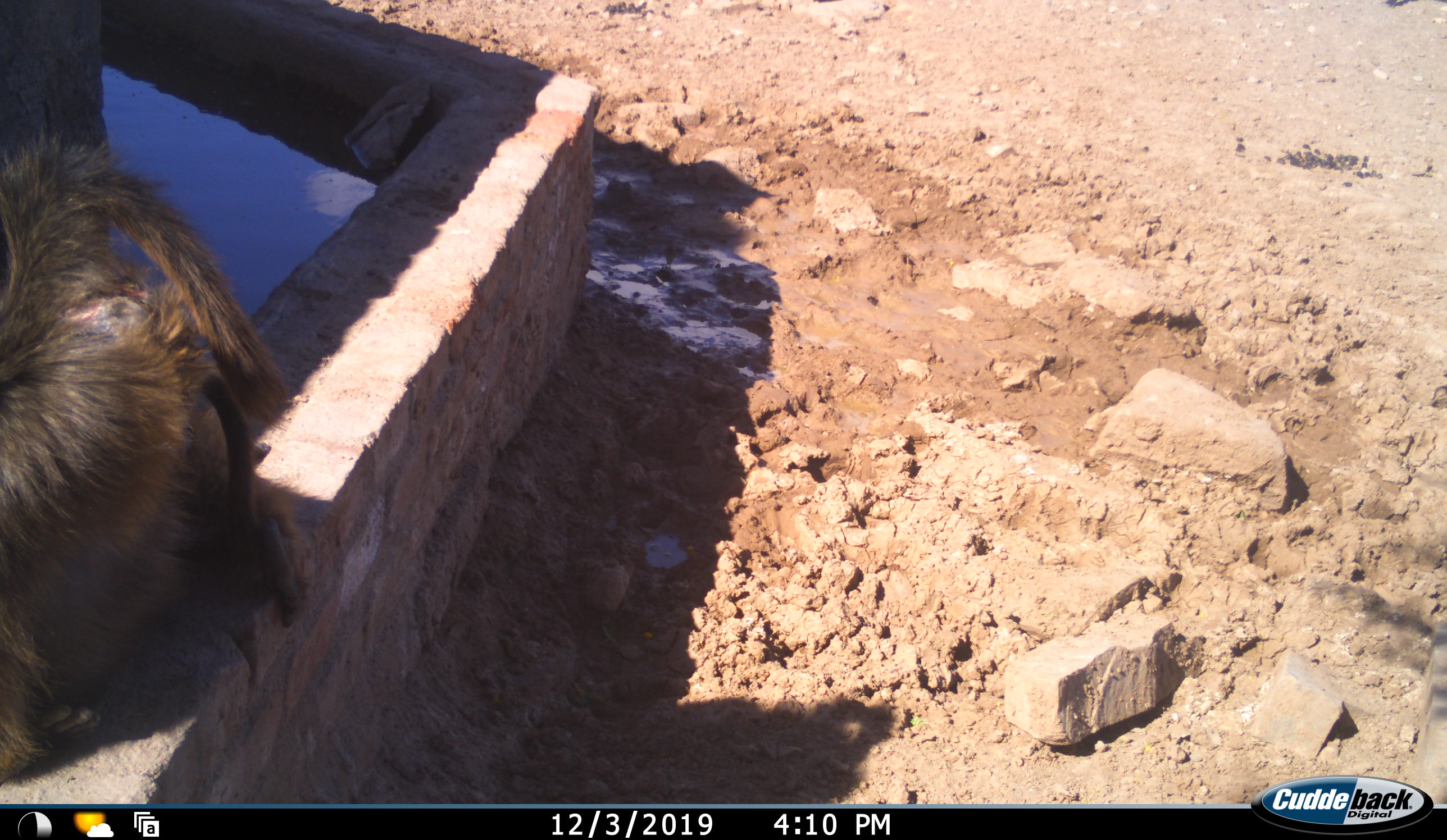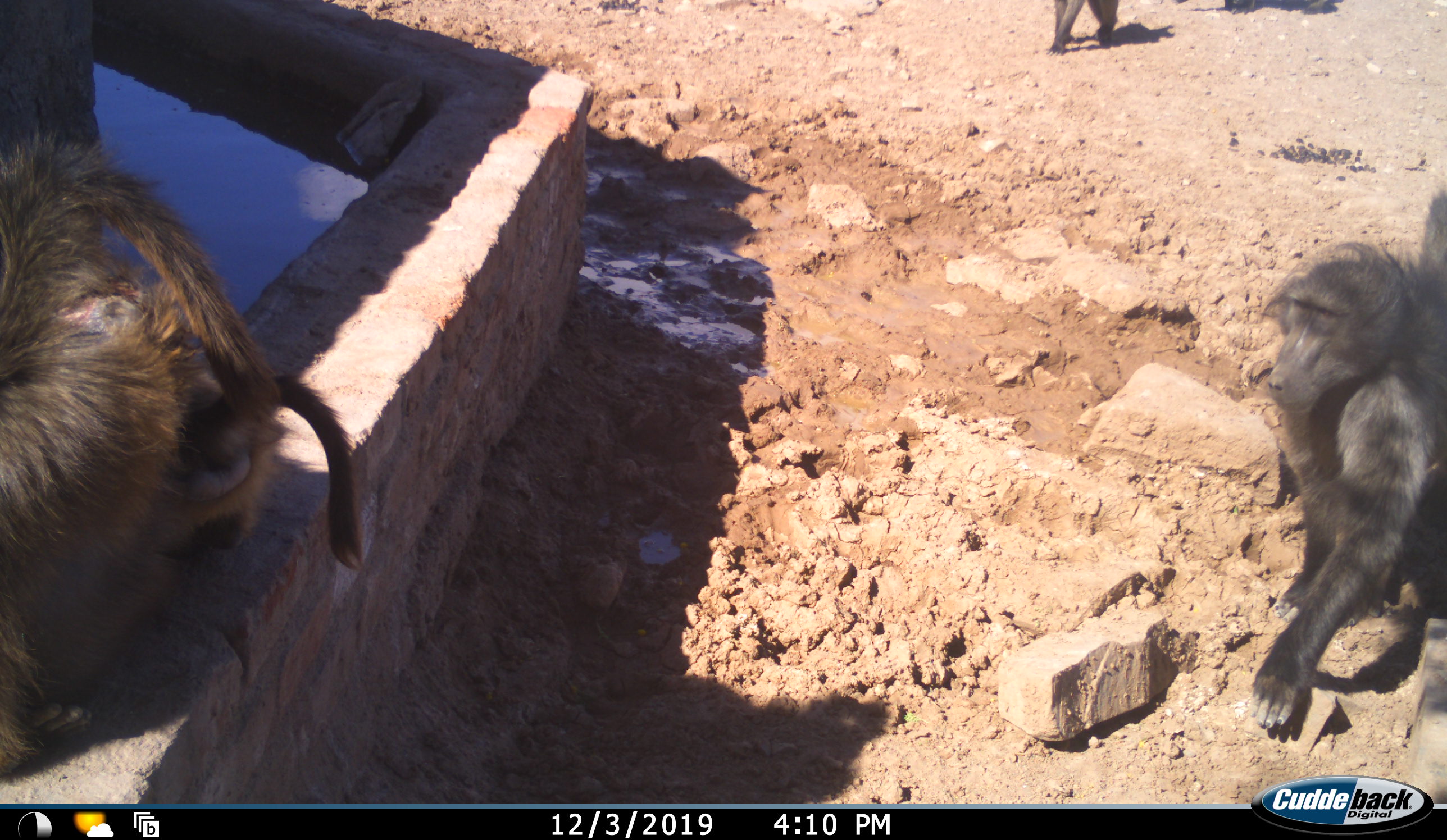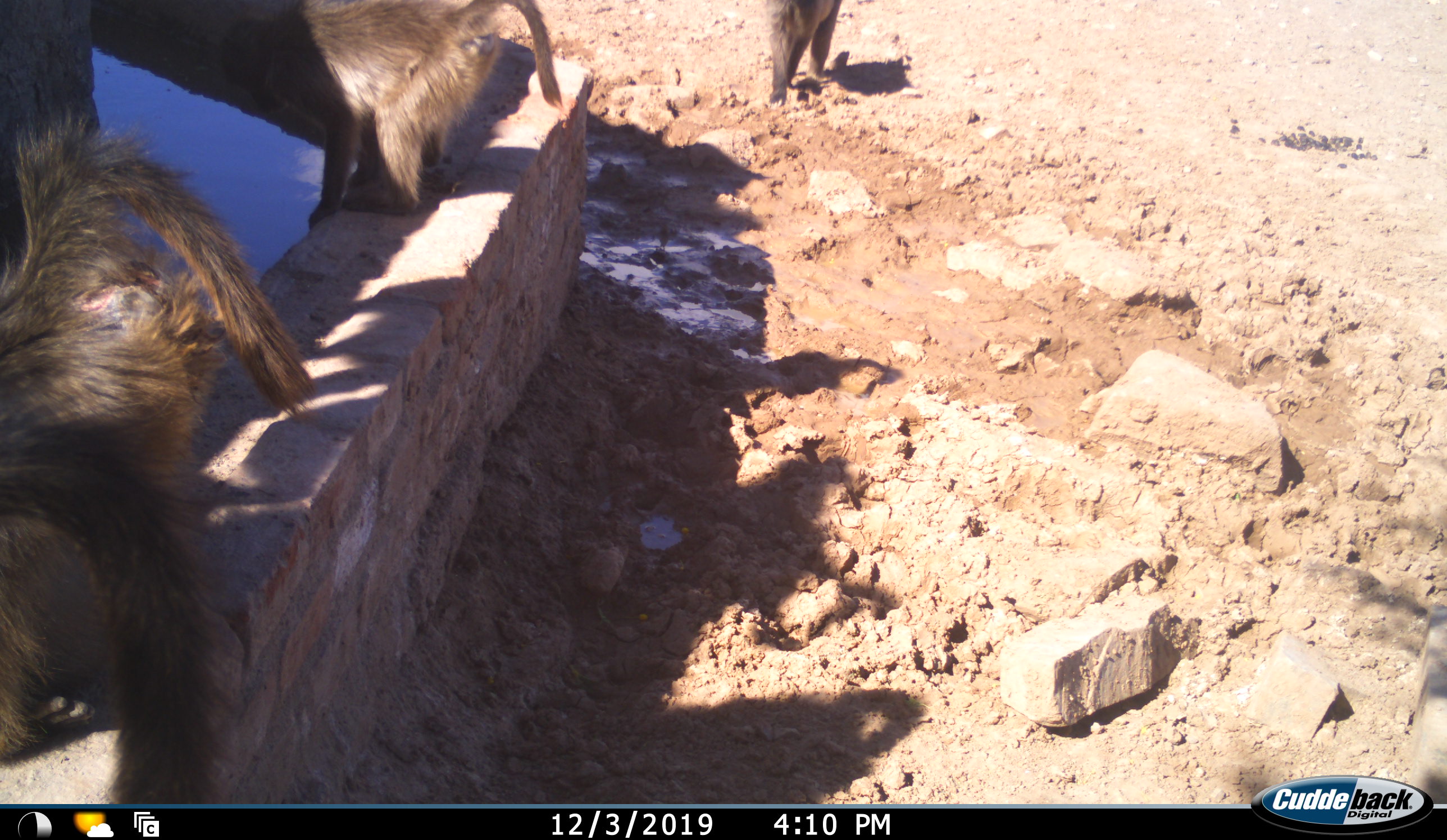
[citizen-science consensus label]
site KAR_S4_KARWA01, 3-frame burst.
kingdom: Animalia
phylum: Chordata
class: Mammalia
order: Primates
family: Cercopithecidae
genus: Papio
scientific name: Papio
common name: baboon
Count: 3.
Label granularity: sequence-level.